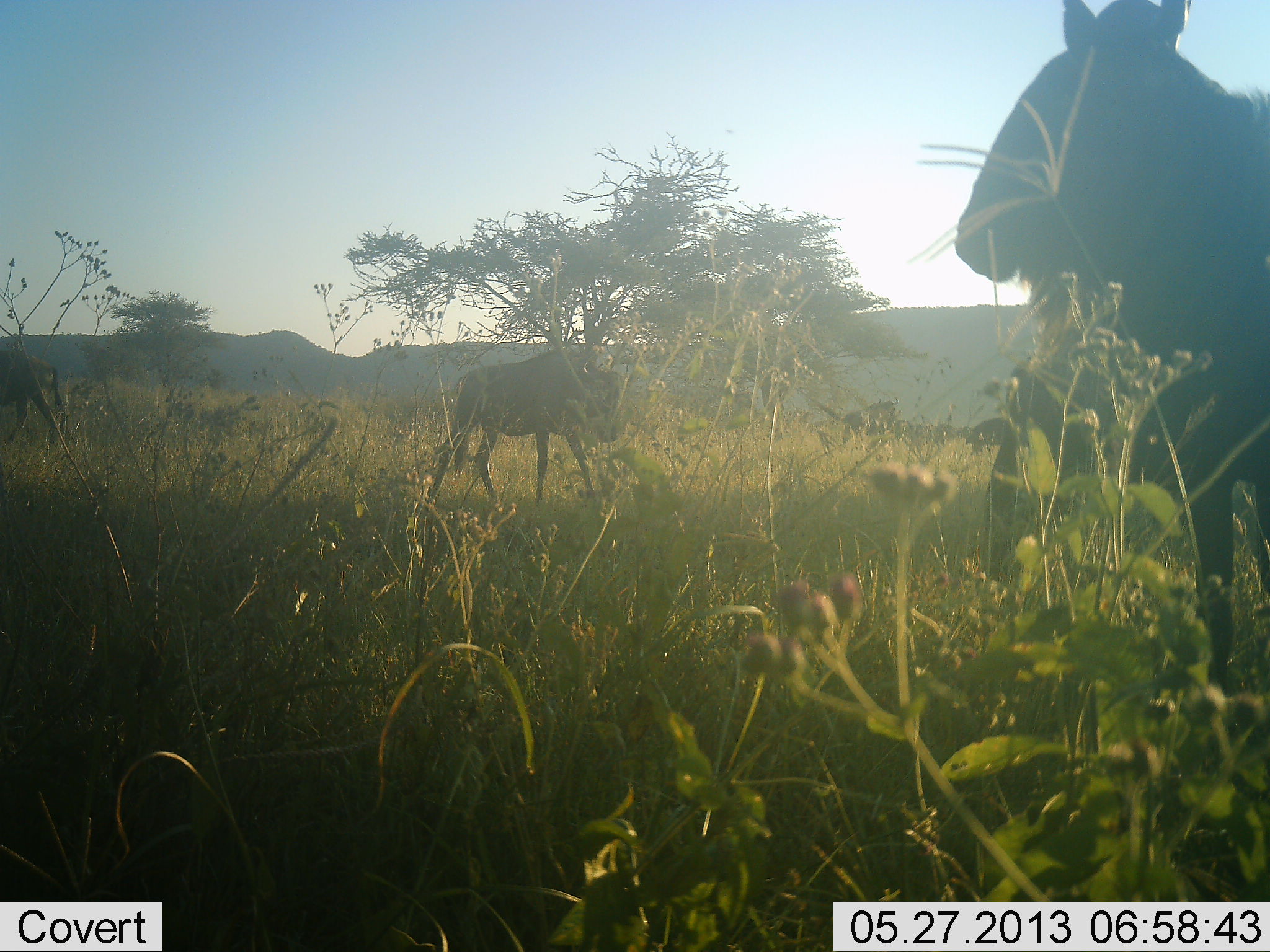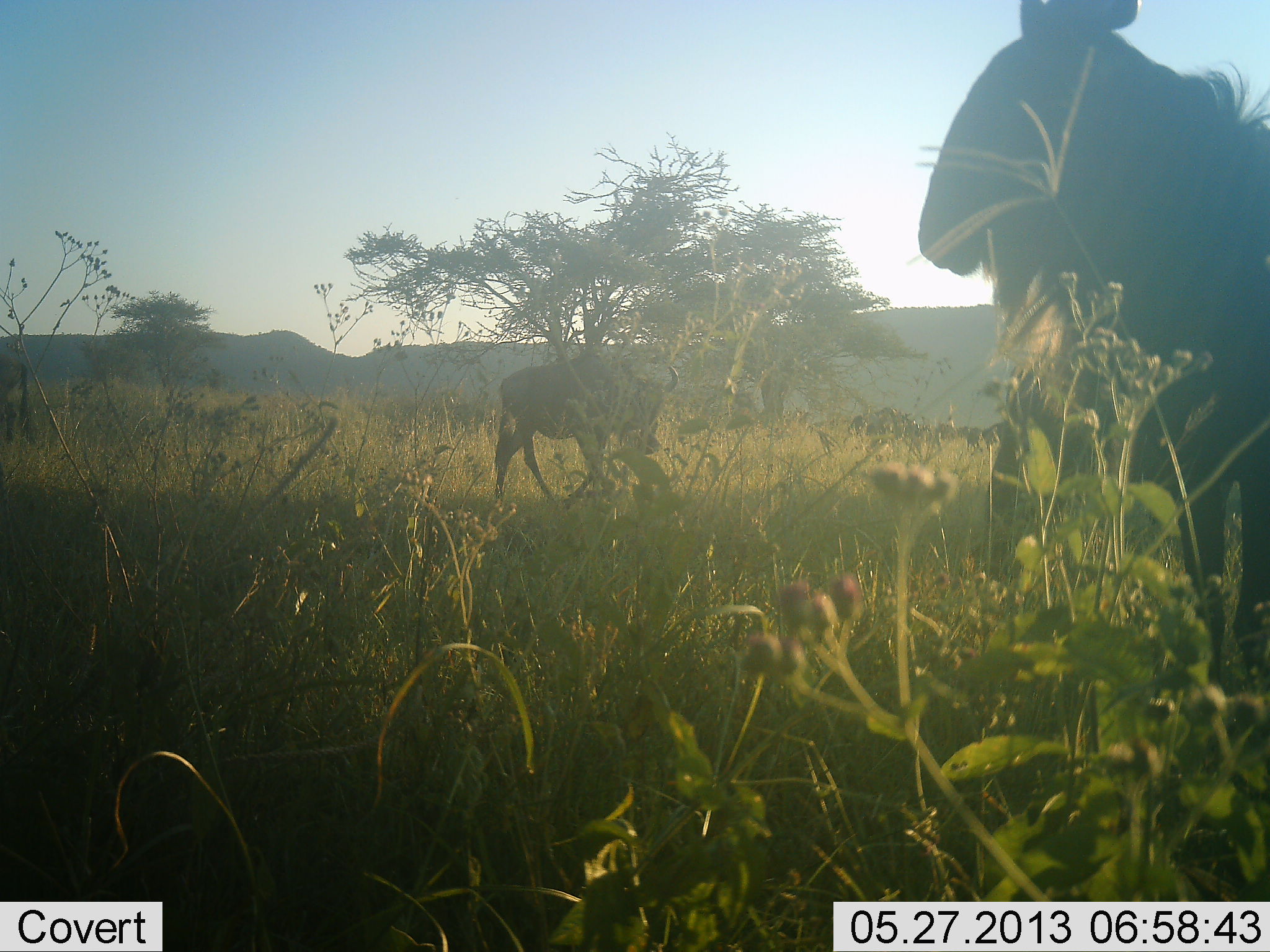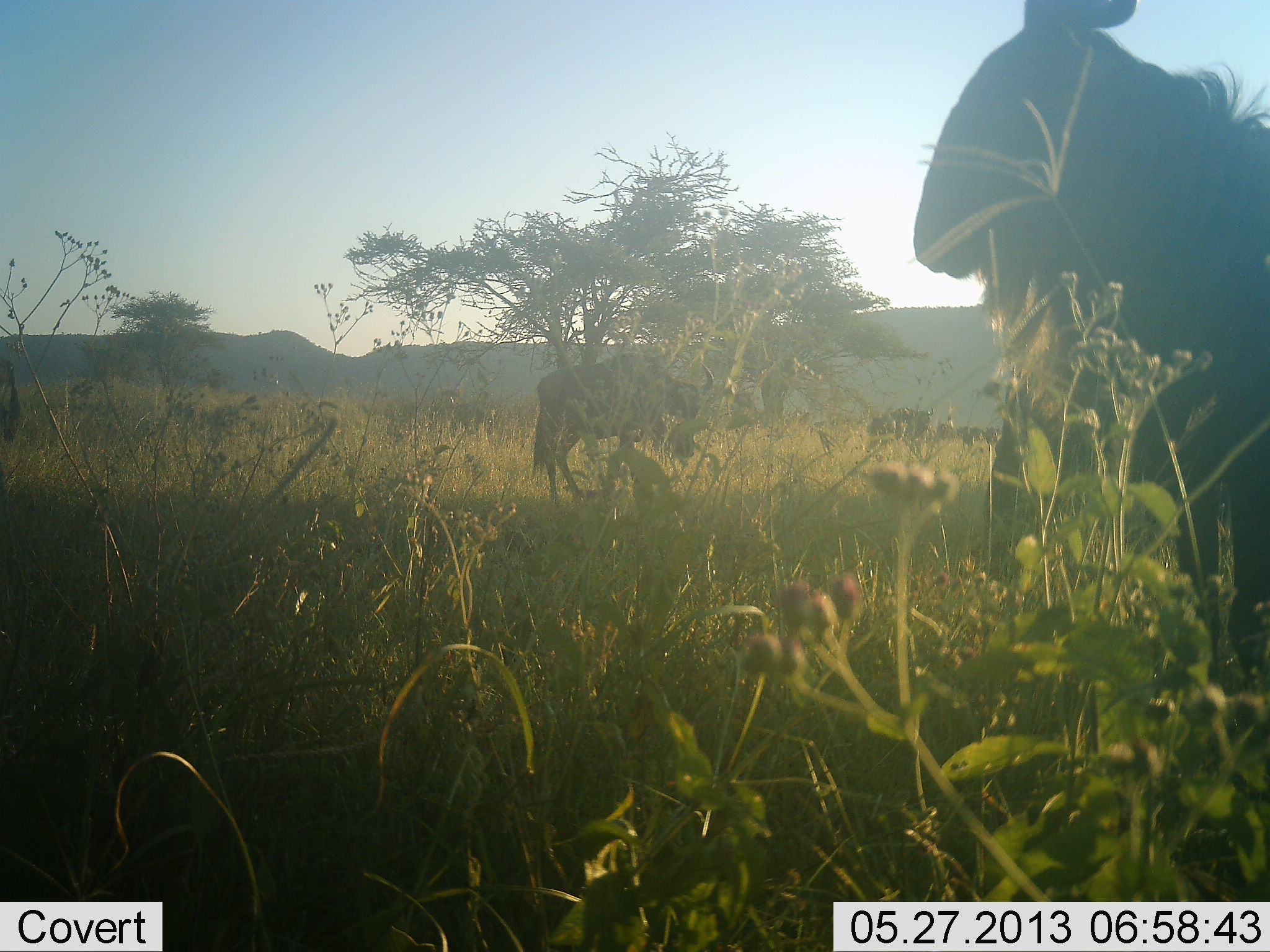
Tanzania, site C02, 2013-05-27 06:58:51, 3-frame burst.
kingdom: Animalia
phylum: Chordata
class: Mammalia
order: Artiodactyla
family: Bovidae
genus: Connochaetes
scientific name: Connochaetes taurinus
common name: blue wildebeest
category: wildebeest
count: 4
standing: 61%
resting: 9%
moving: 83%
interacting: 0%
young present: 0%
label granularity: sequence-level